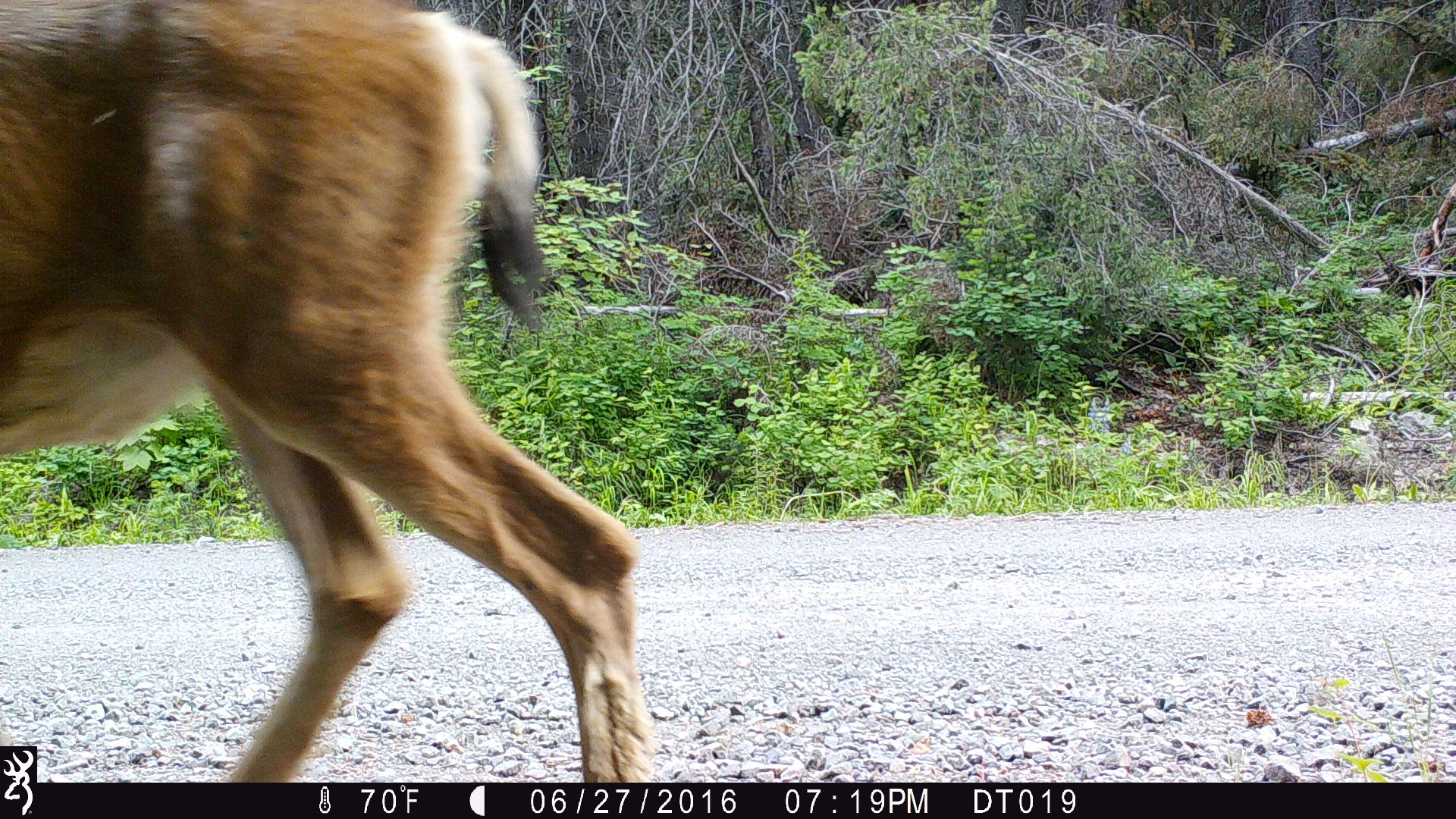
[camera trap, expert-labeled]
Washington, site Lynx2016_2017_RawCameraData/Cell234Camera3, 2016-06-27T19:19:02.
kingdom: Animalia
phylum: Chordata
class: Mammalia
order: Artiodactyla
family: Cervidae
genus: Odocoileus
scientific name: Odocoileus hemionus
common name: mule deer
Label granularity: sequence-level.